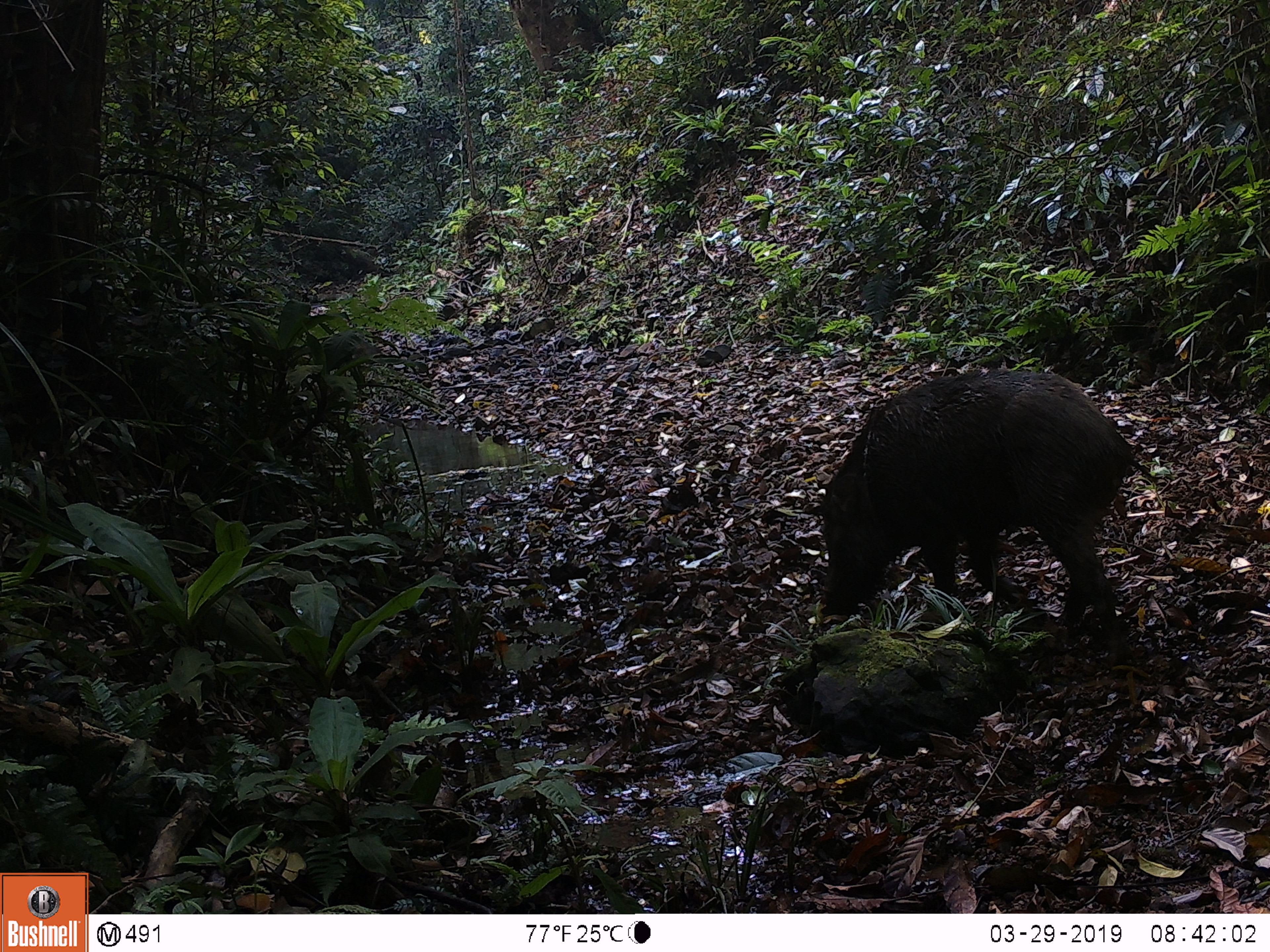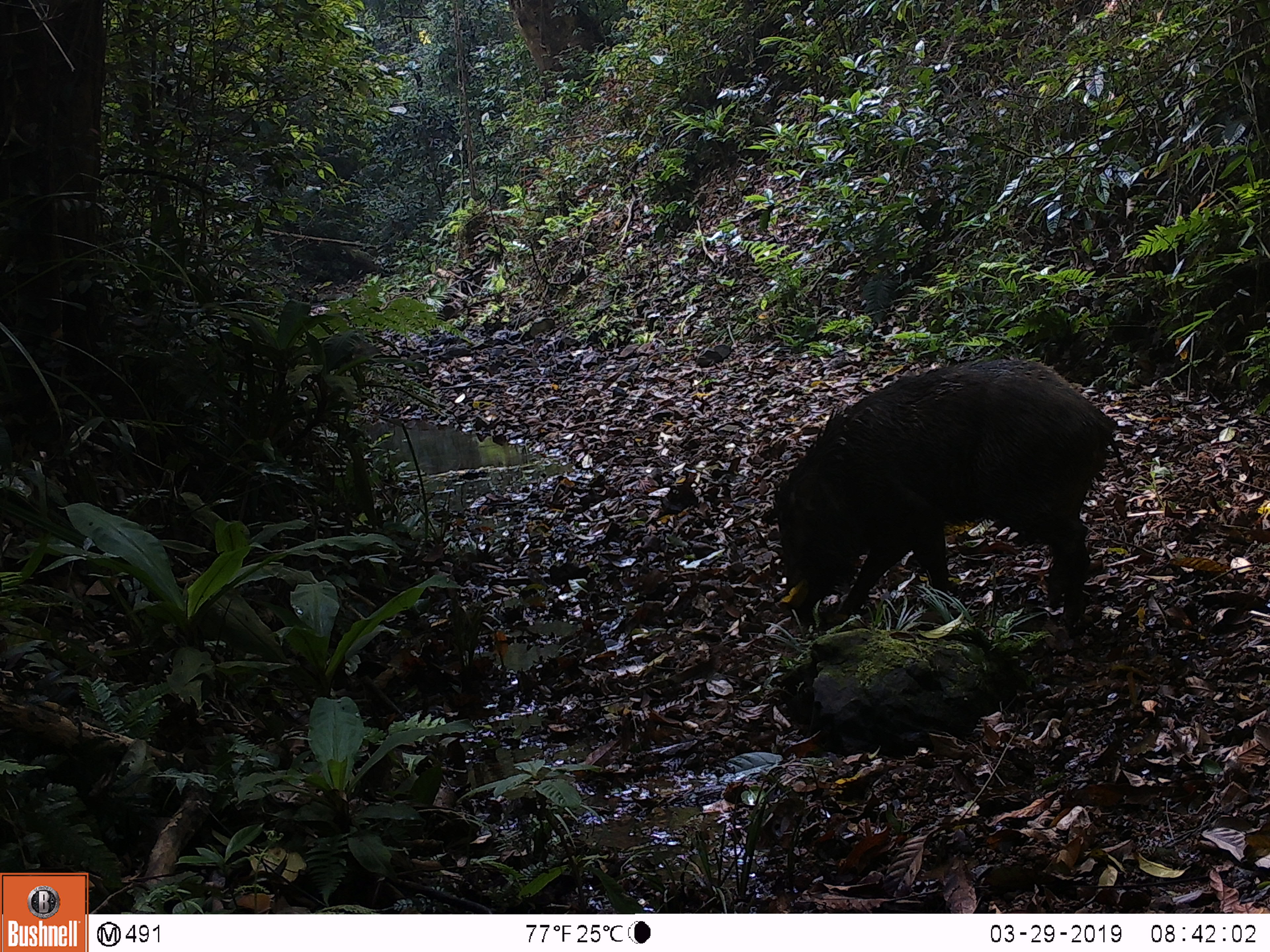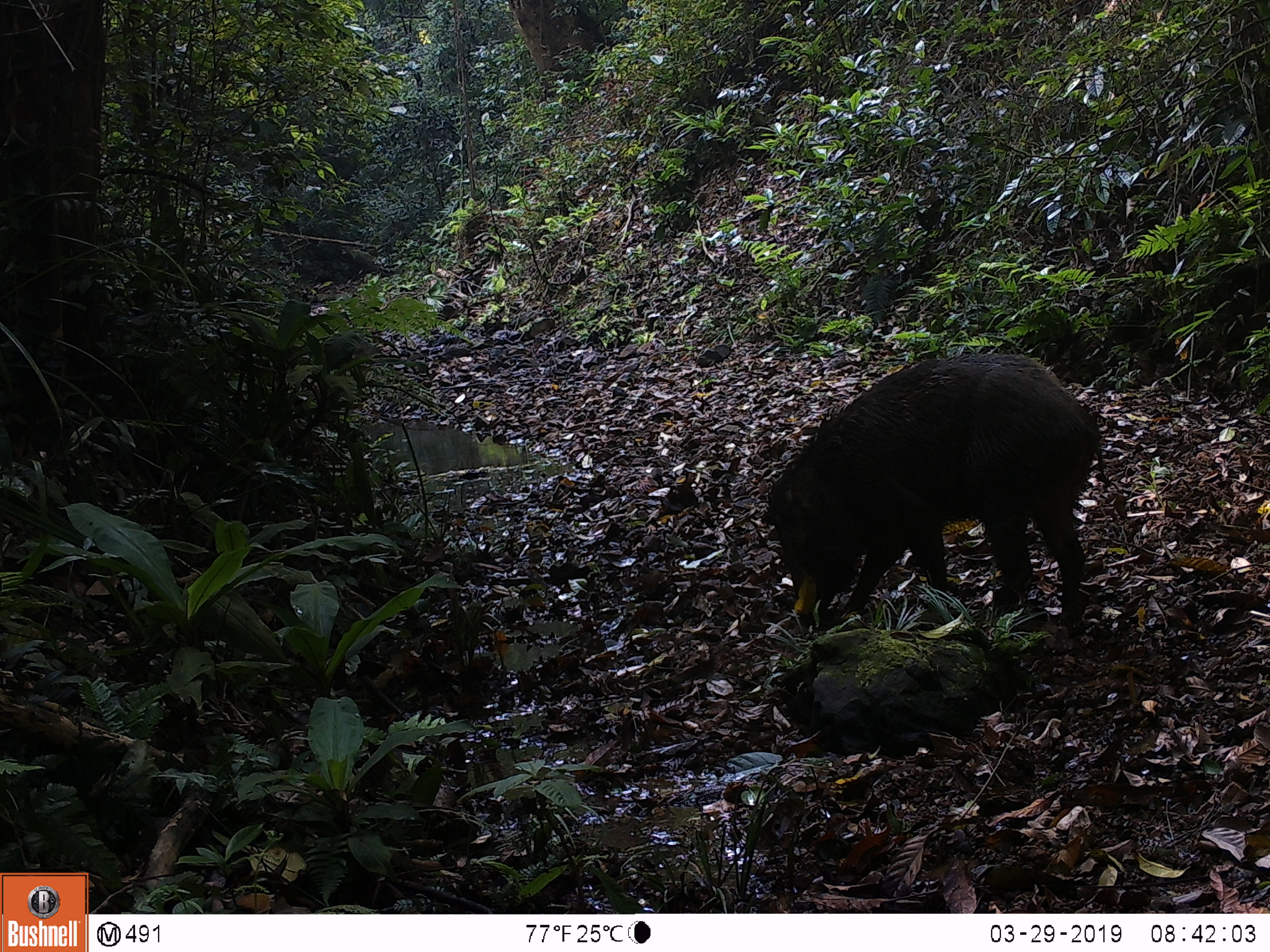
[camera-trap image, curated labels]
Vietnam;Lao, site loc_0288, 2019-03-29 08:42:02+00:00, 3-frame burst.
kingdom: Animalia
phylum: Chordata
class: Mammalia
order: Artiodactyla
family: Suidae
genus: Sus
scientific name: Sus scrofa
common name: eurasian wild pig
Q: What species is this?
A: Eurasian wild pig (Sus scrofa).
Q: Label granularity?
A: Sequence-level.